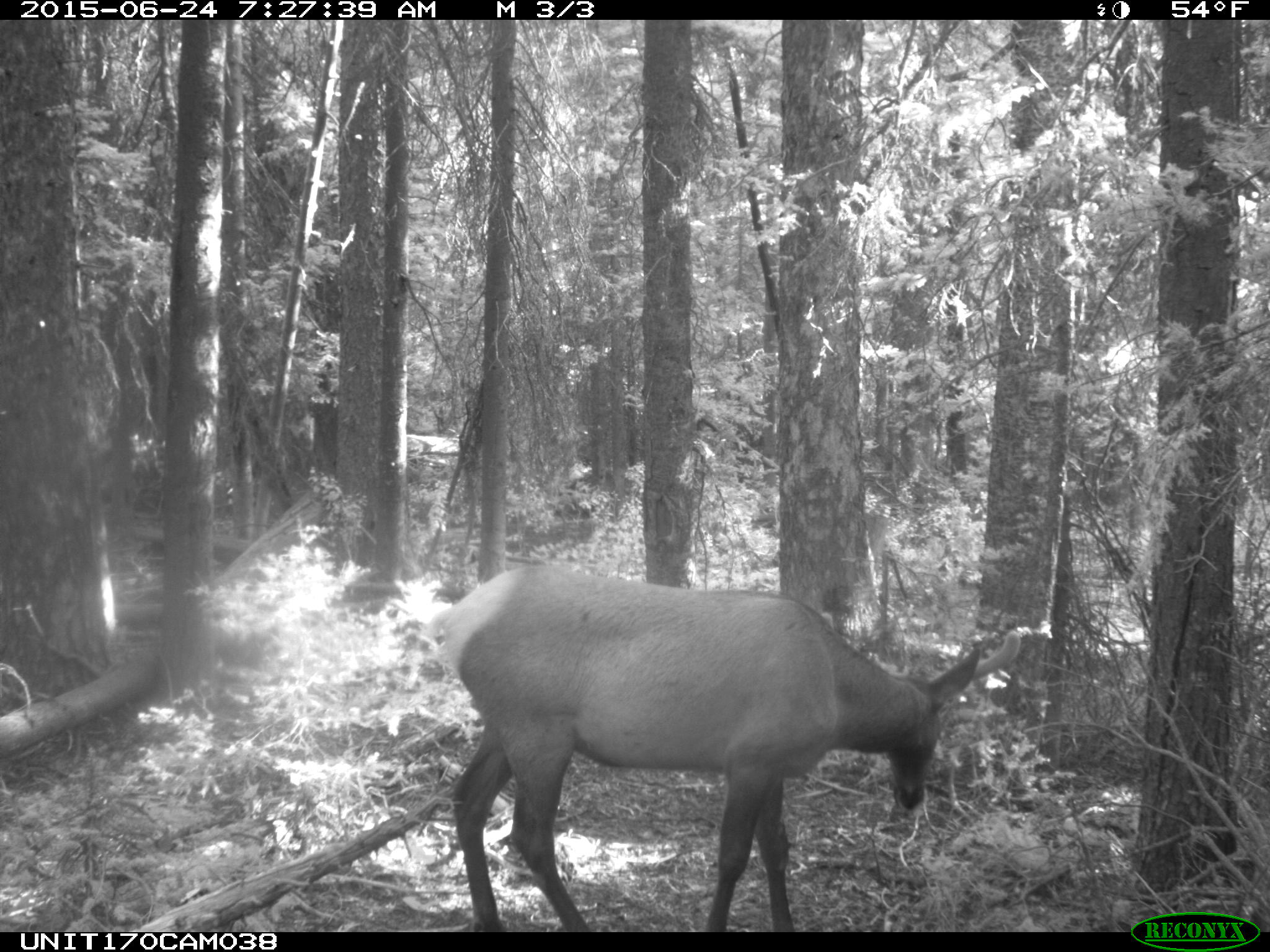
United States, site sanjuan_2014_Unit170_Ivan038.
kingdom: Animalia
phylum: Chordata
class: Mammalia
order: Artiodactyla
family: Cervidae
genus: Cervus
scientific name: Cervus elaphus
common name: red deer